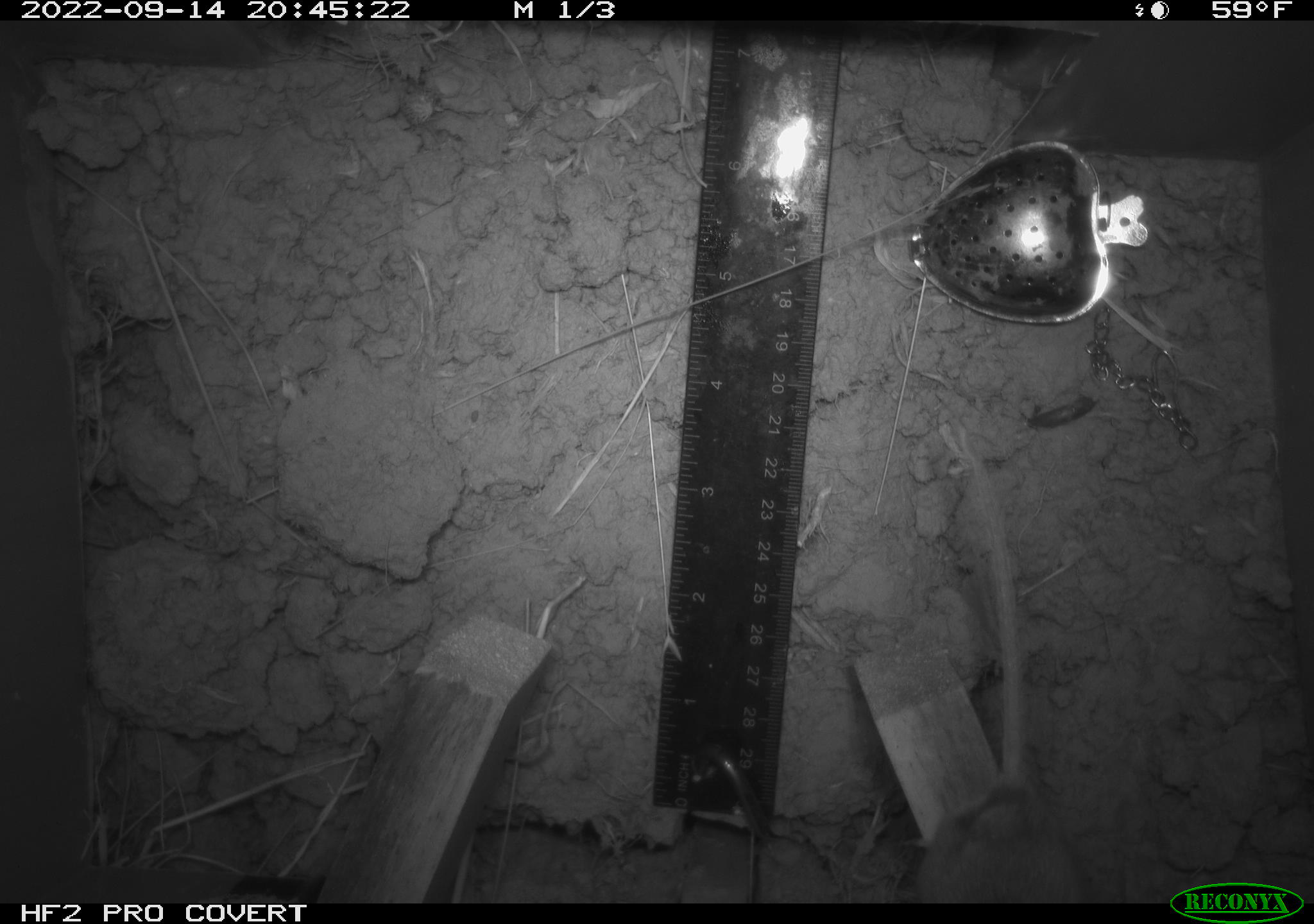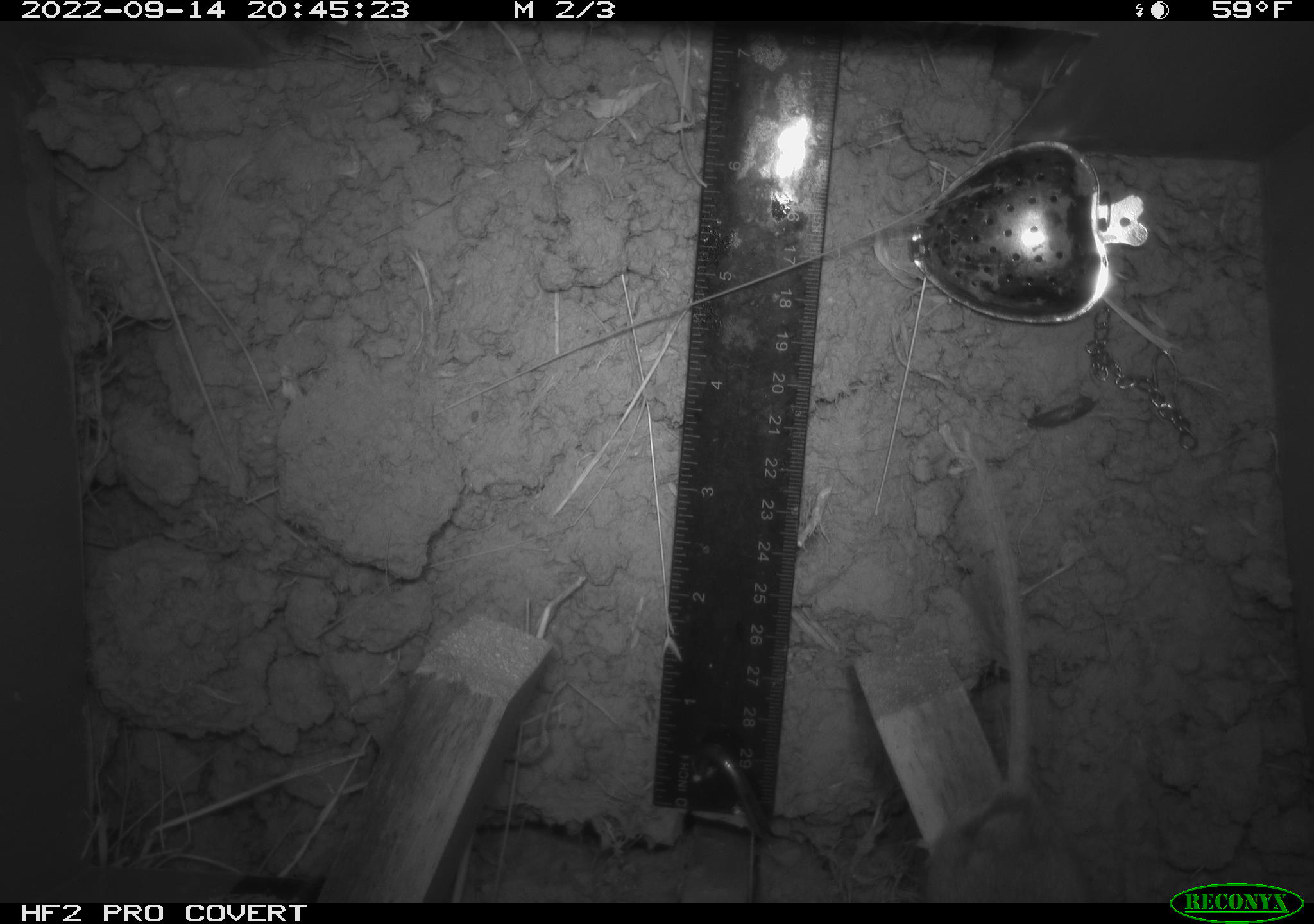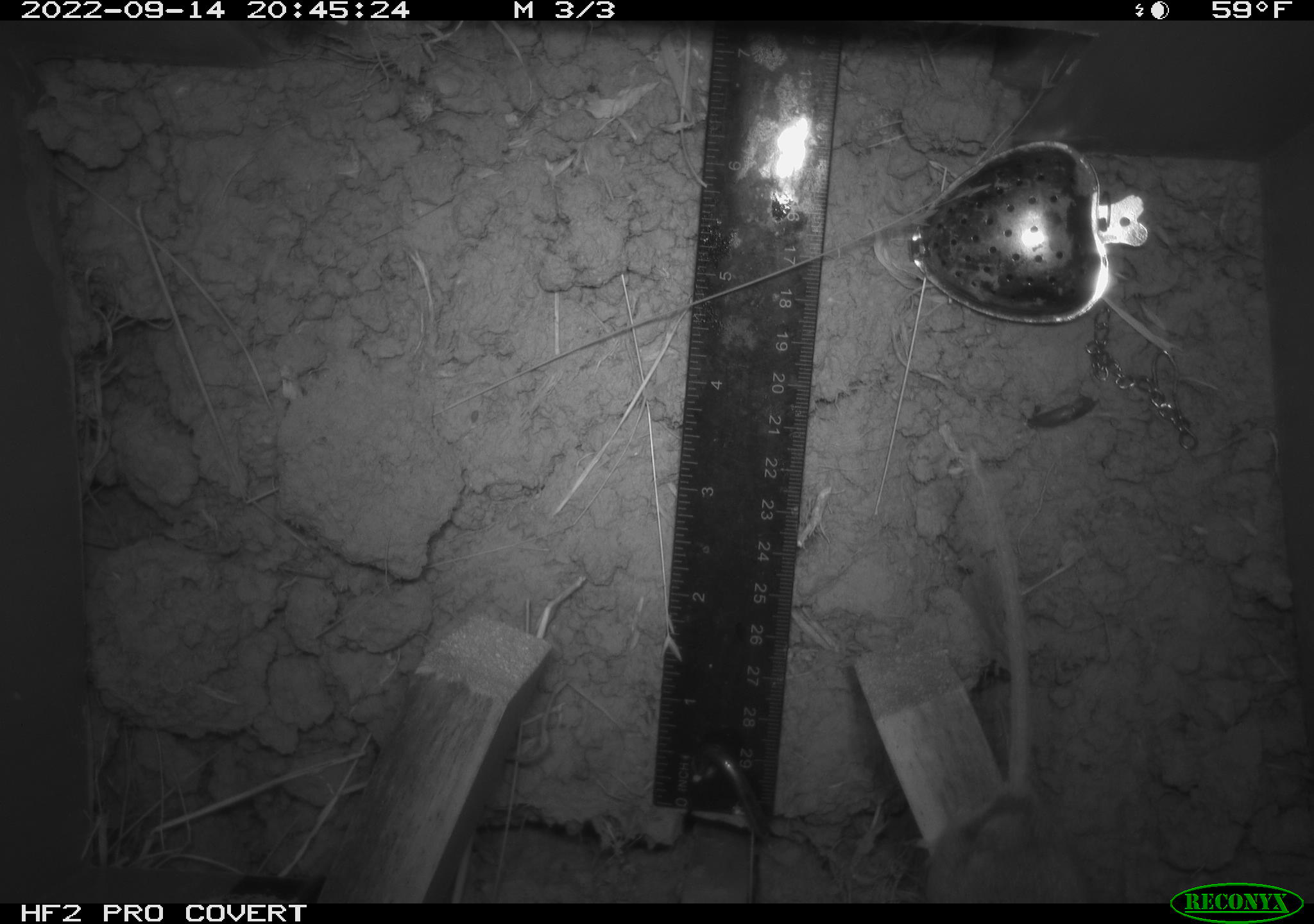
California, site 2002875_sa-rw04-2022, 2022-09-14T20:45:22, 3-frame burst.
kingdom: Animalia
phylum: Chordata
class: Mammalia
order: Rodentia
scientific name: Rodentia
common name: mouse species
Mouse species (Rodentia).